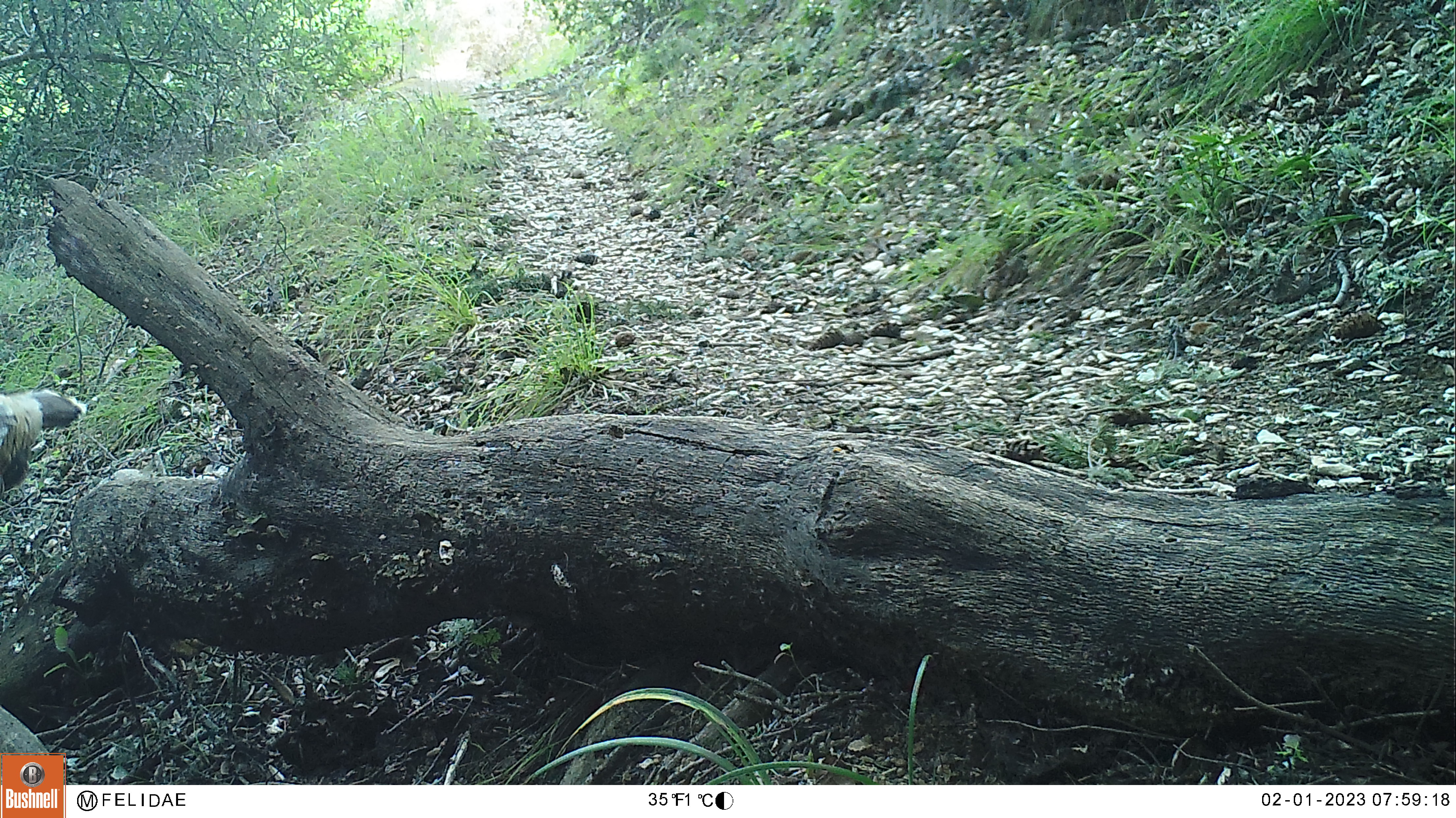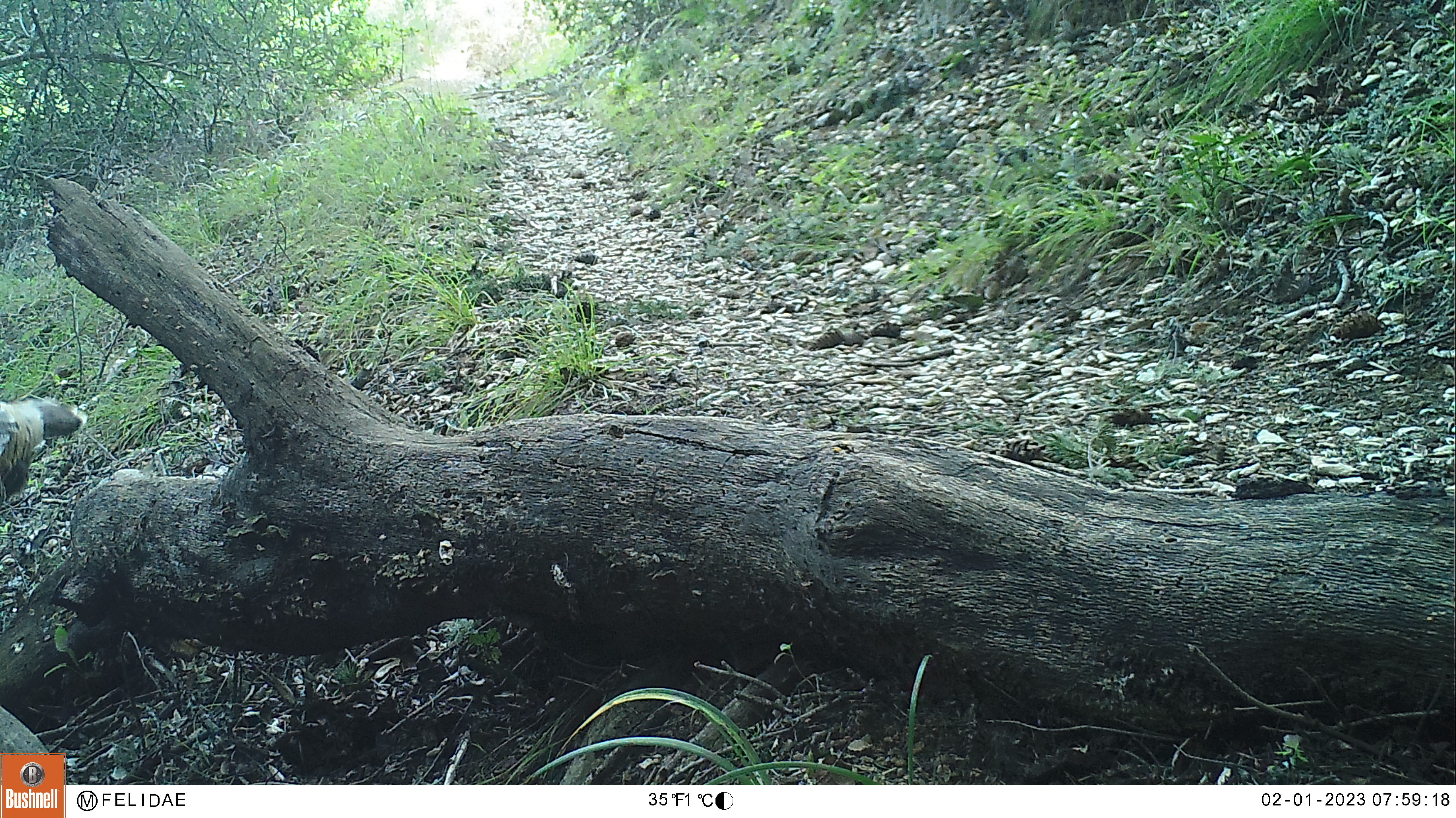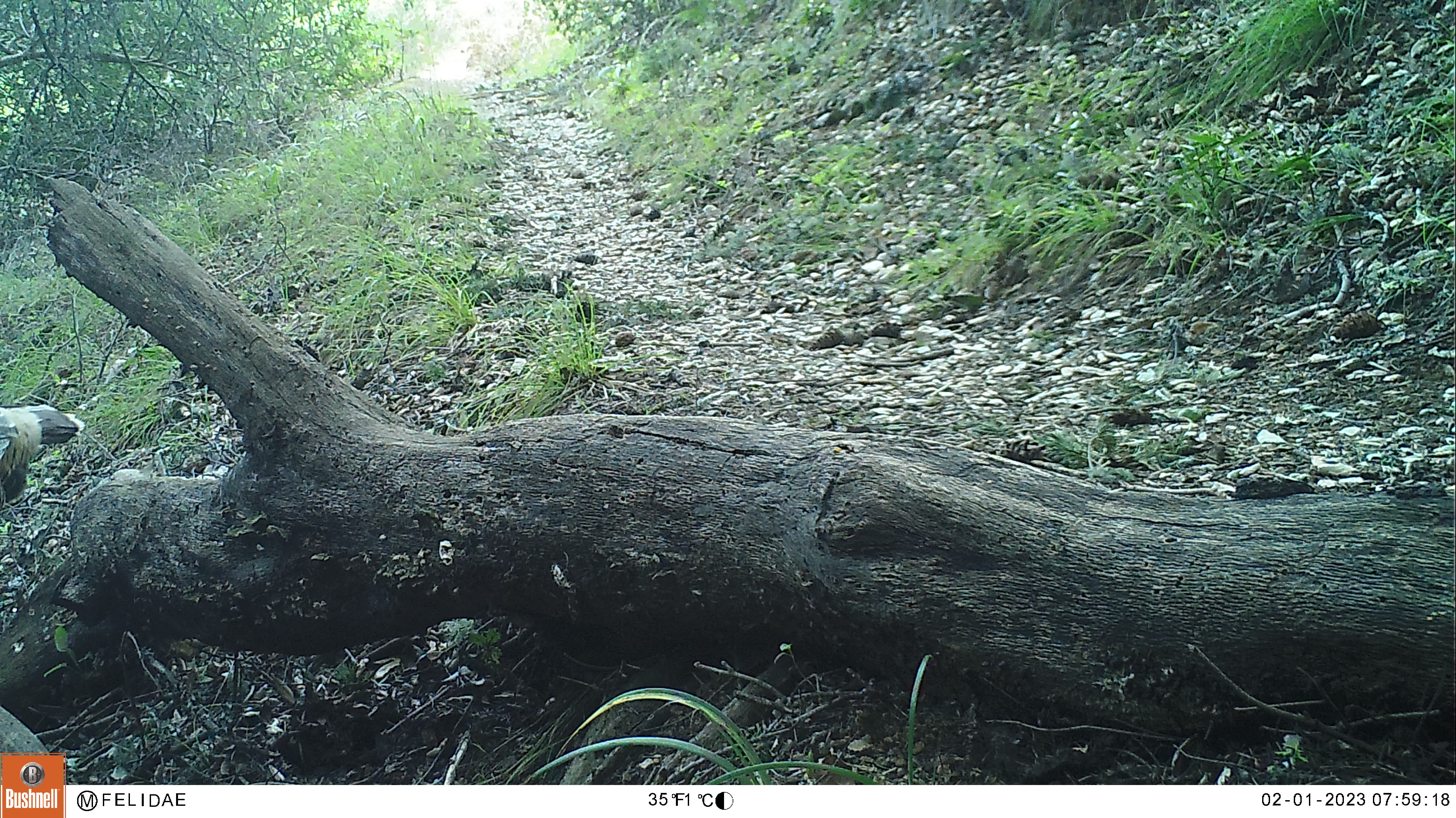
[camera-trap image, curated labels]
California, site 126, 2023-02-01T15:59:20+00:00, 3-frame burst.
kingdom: Animalia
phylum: Chordata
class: Aves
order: Galliformes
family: Phasianidae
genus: Meleagris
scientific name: Meleagris gallopavo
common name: turkey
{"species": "turkey (Meleagris gallopavo)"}